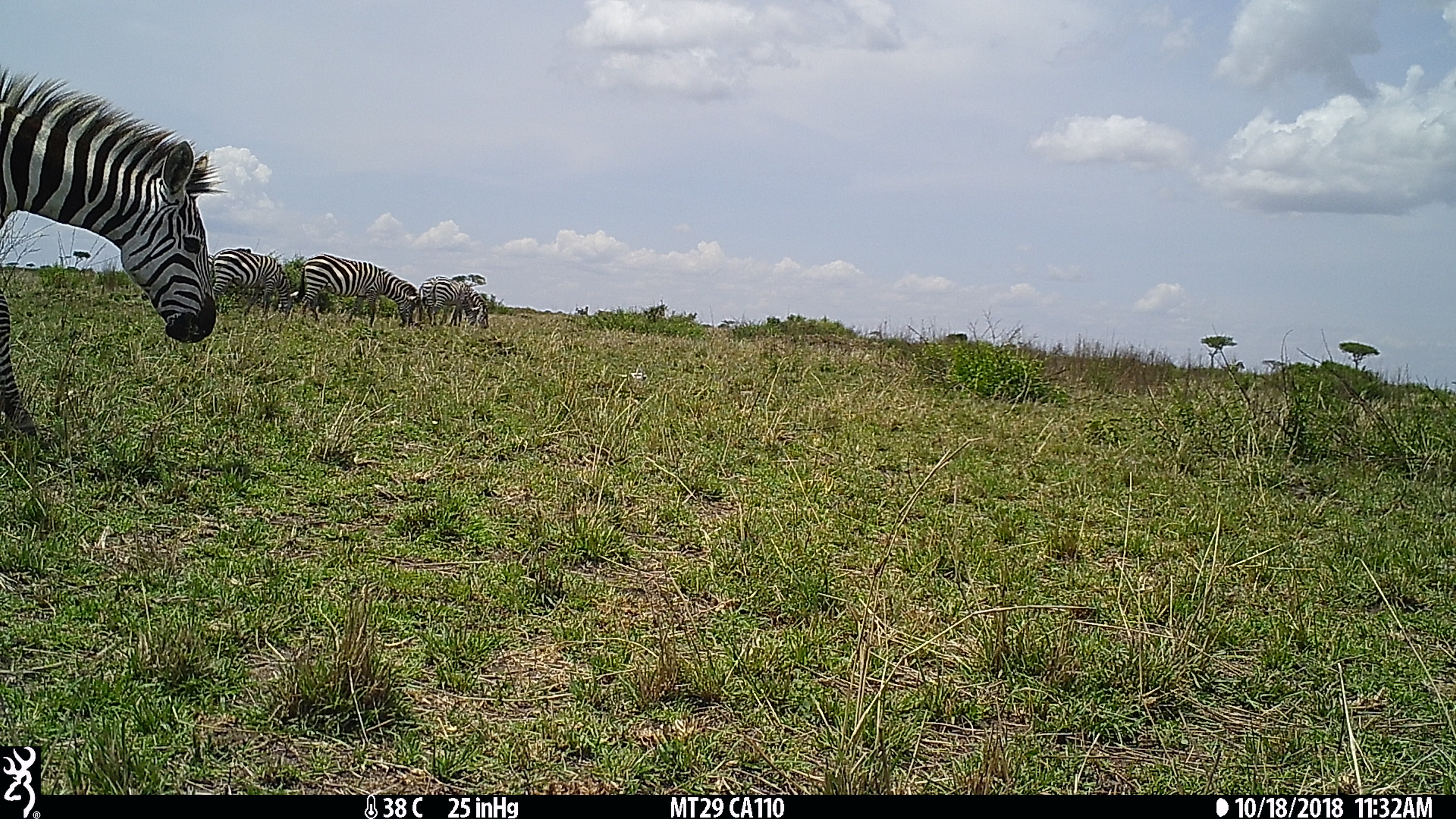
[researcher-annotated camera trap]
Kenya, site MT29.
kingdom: Animalia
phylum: Chordata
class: Mammalia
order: Perissodactyla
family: Equidae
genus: Equus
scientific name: Equus quagga burchellii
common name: burchell's zebra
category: zebra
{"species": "zebra (burchell's zebra) (Equus quagga burchellii)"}